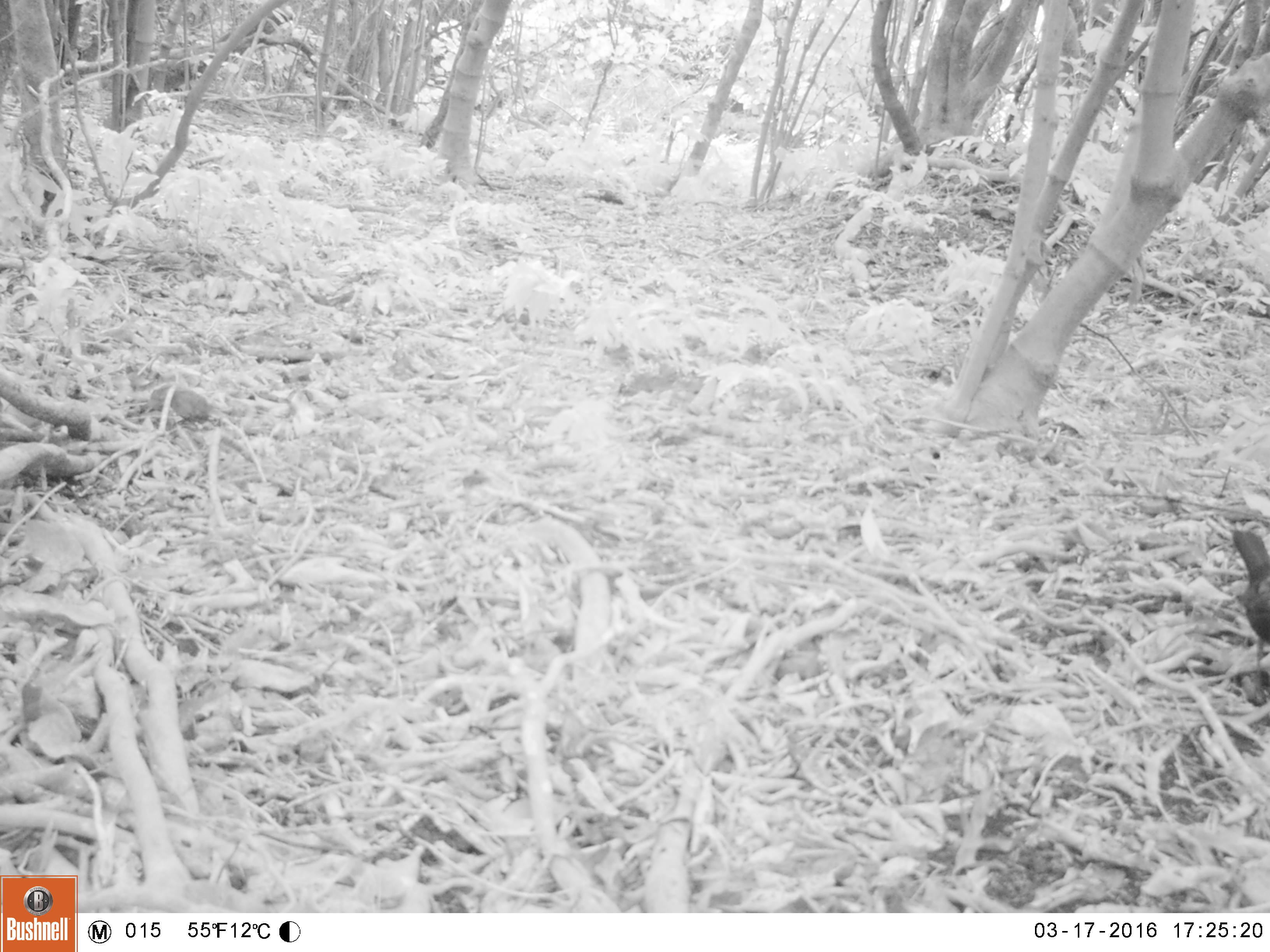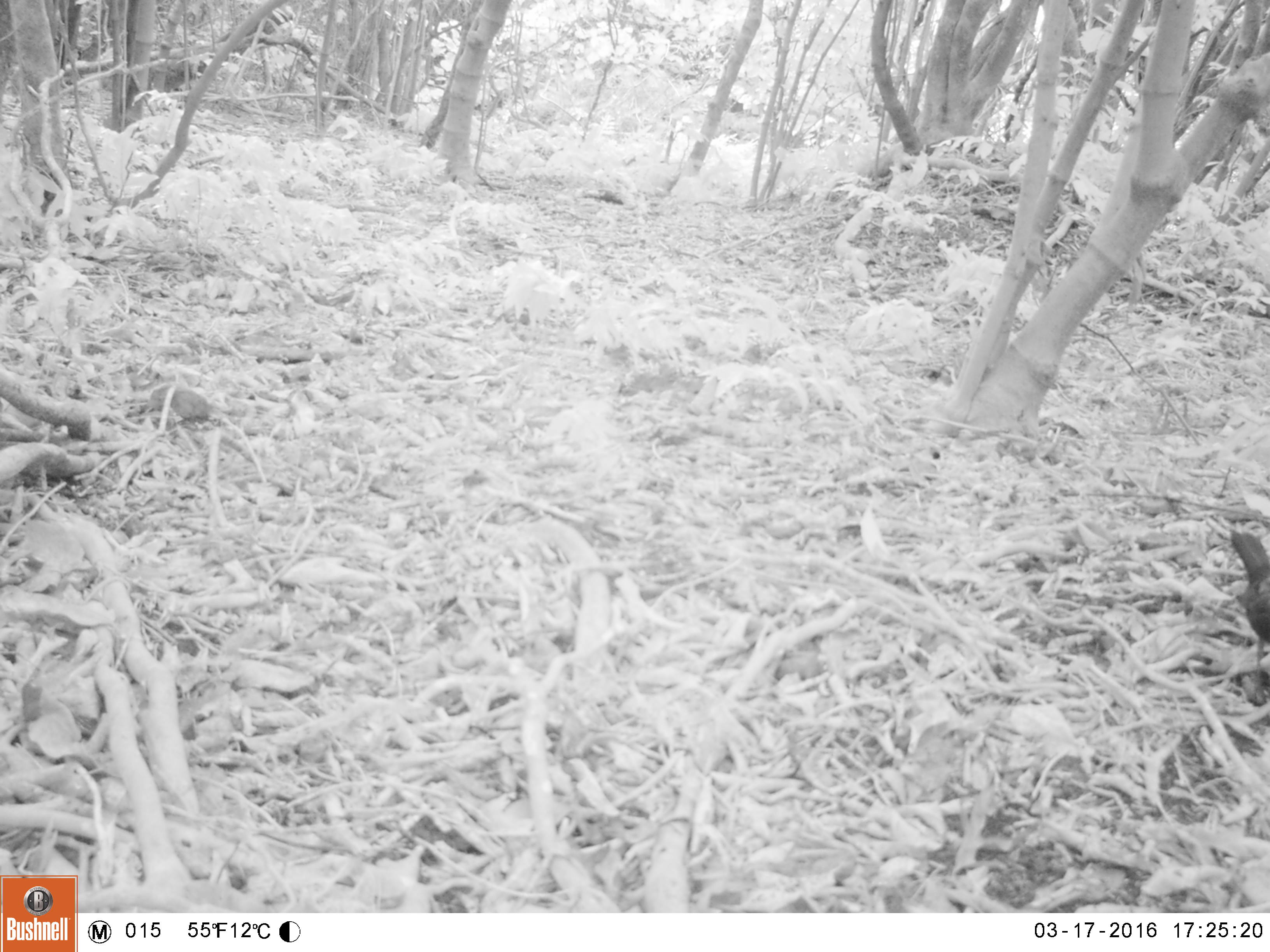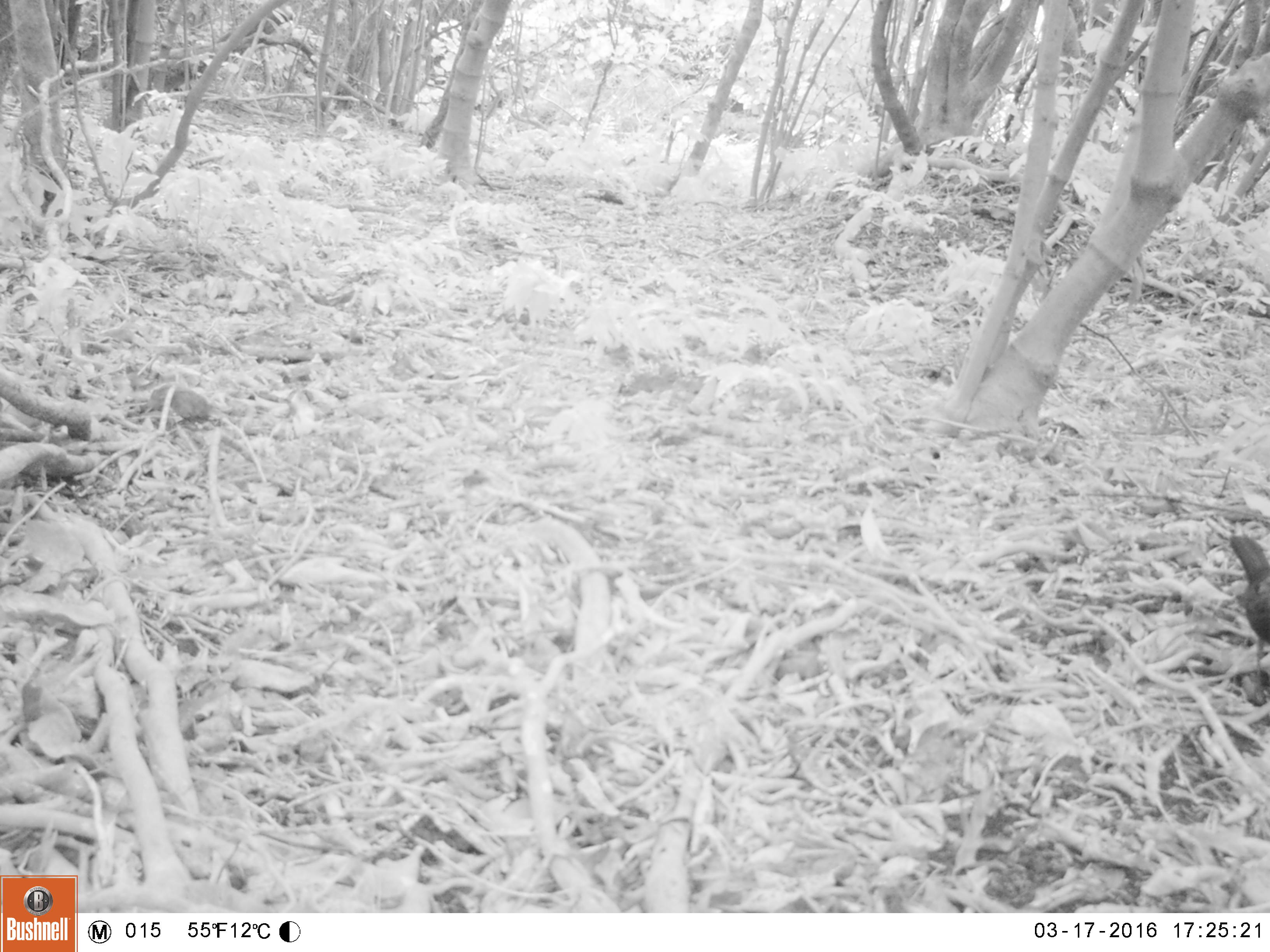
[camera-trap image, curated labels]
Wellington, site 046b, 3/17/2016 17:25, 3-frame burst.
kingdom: Animalia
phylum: Chordata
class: Aves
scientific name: Aves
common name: bird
Bird (Aves).